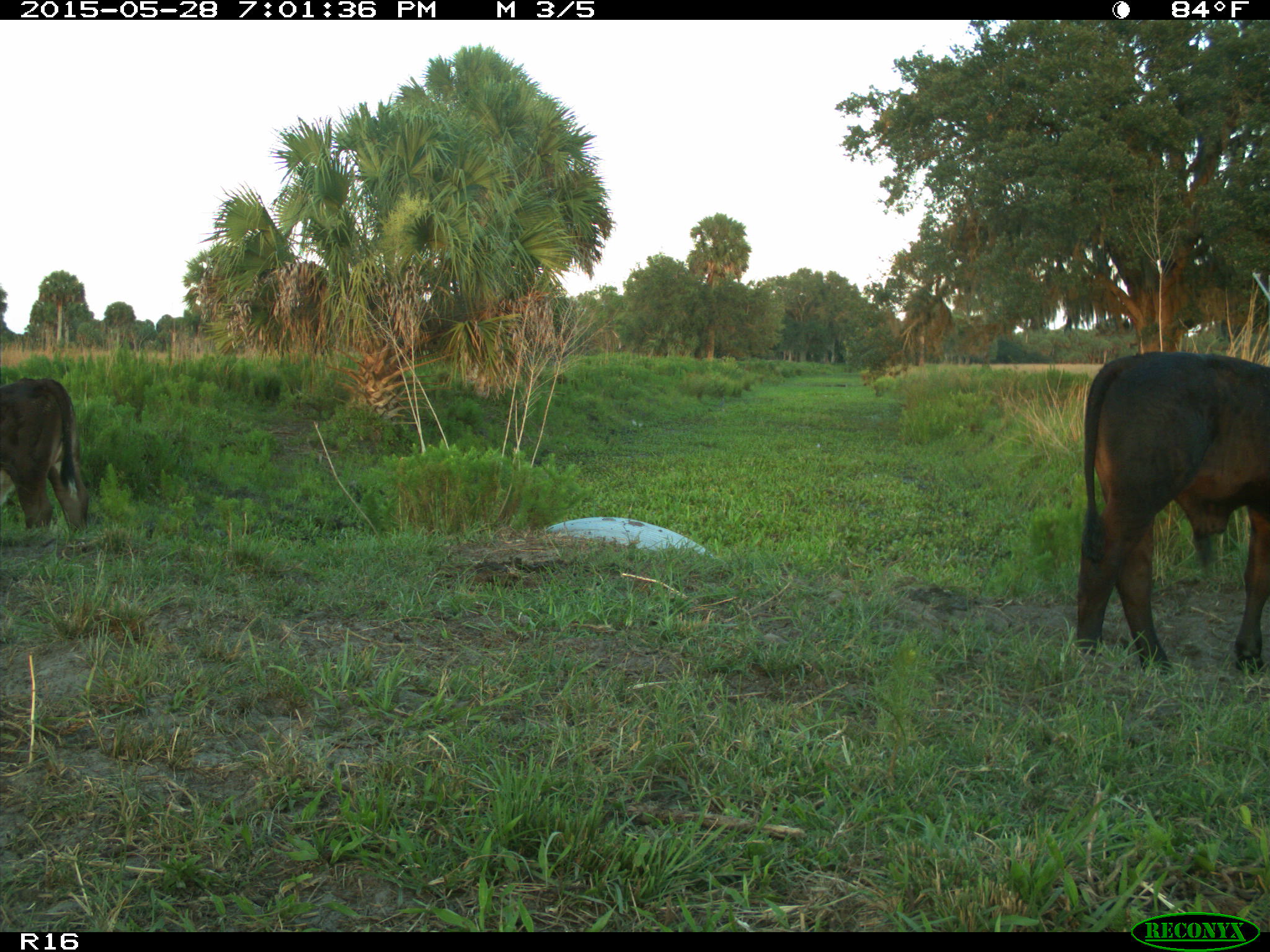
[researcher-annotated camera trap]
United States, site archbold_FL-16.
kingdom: Animalia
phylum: Chordata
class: Mammalia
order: Artiodactyla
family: Bovidae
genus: Bos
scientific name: Bos taurus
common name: domestic cow